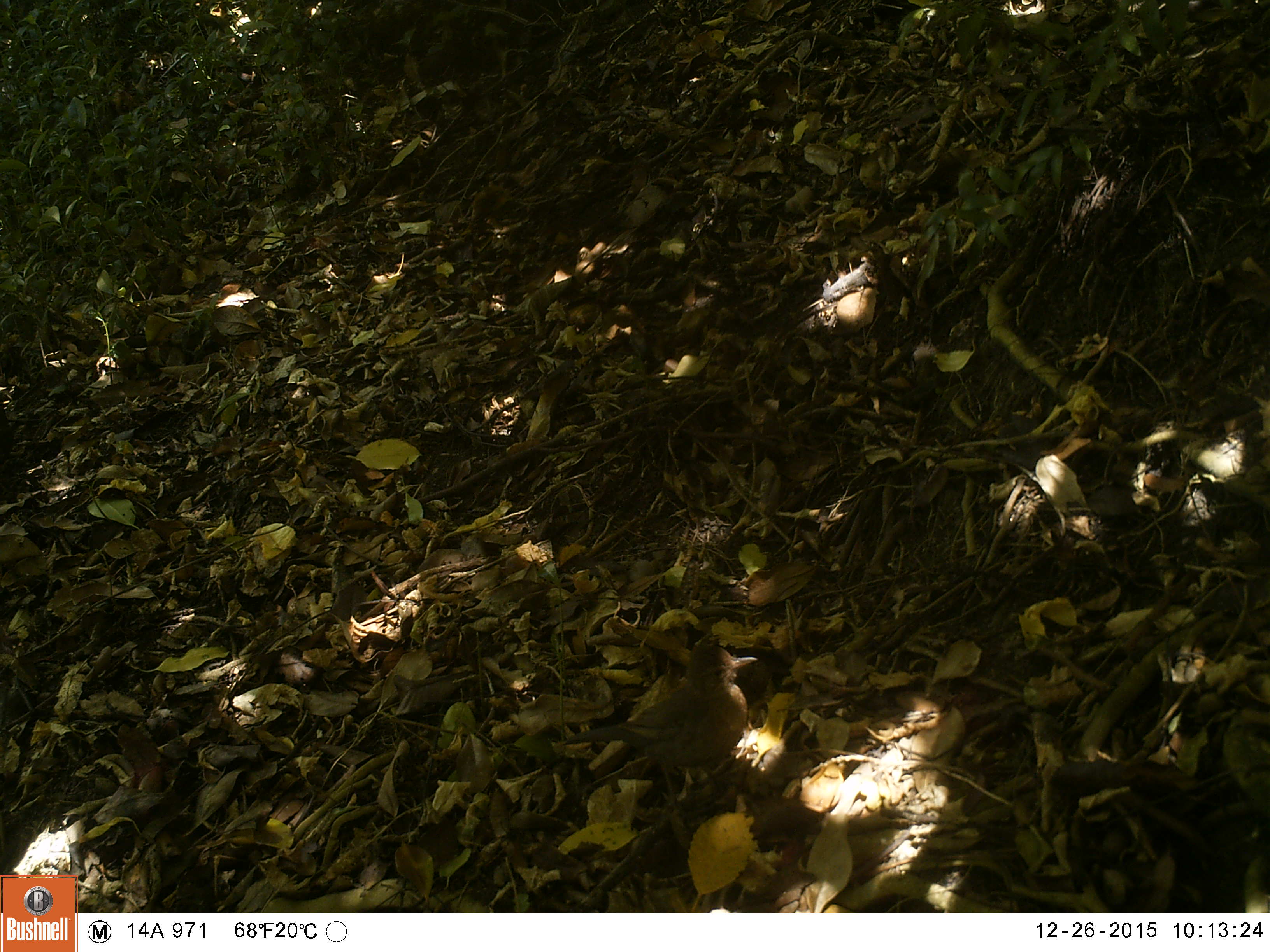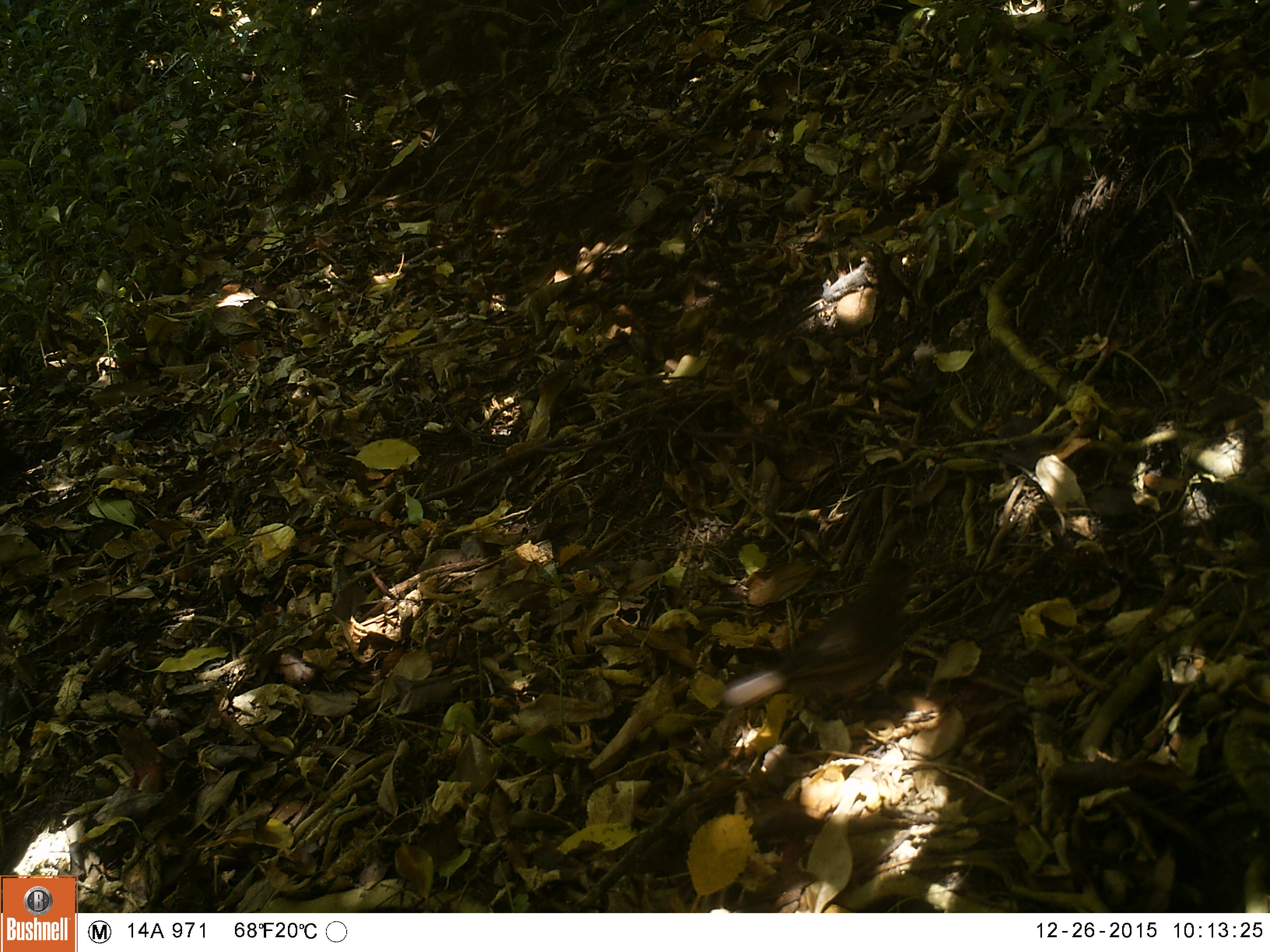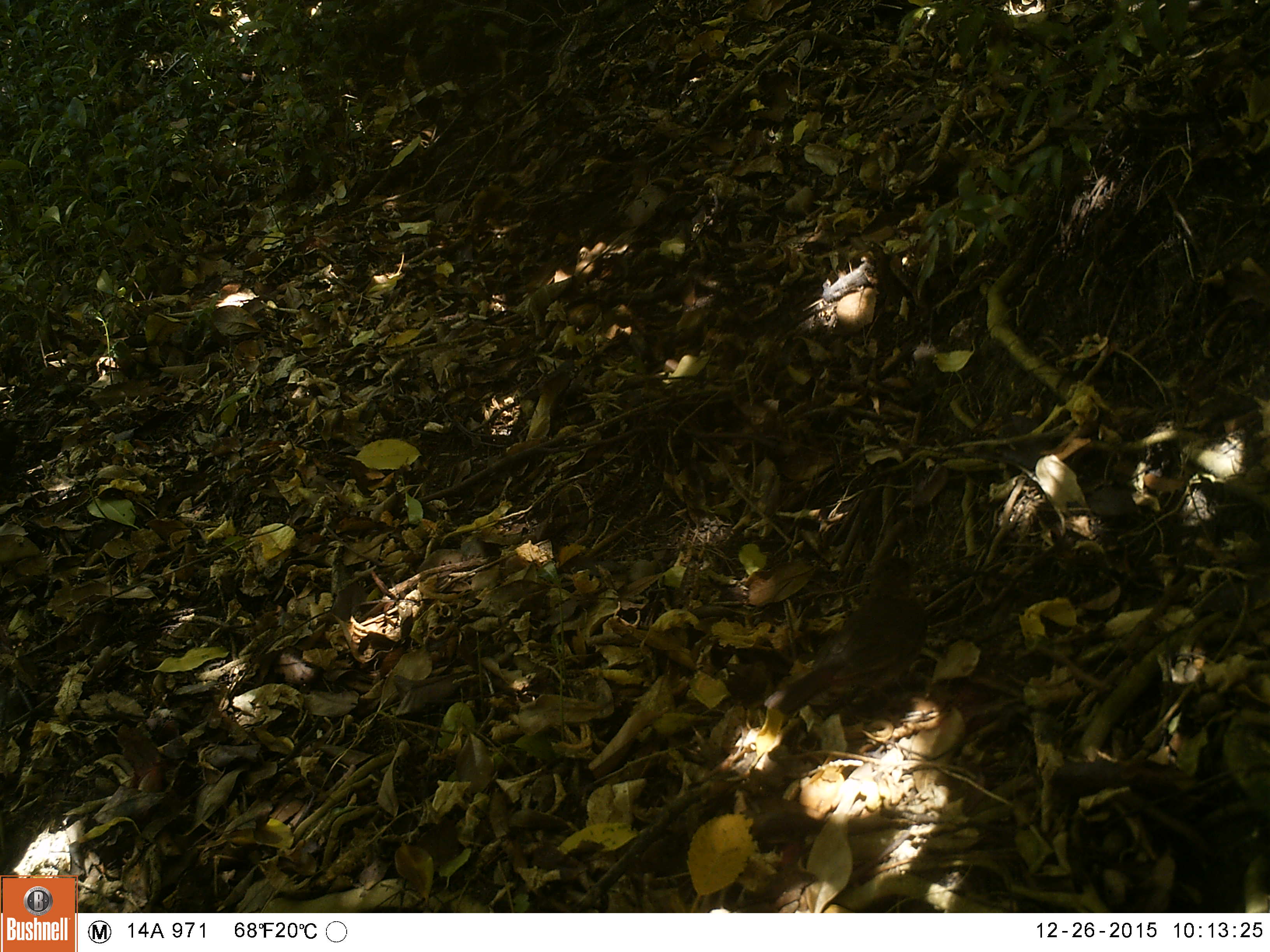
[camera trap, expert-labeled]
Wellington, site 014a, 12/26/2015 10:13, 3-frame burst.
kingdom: Animalia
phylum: Chordata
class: Aves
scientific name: Aves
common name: bird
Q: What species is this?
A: Bird (Aves).